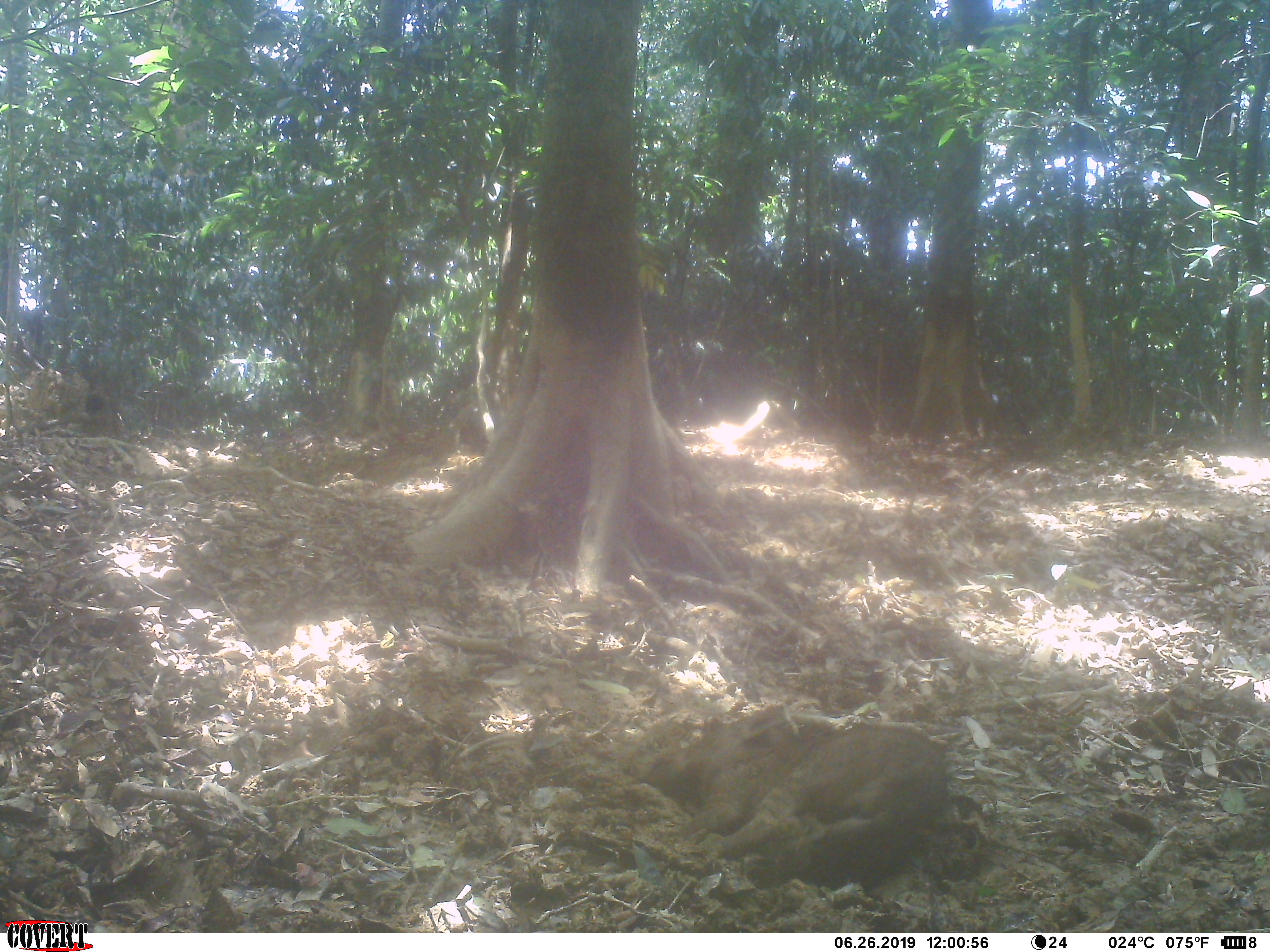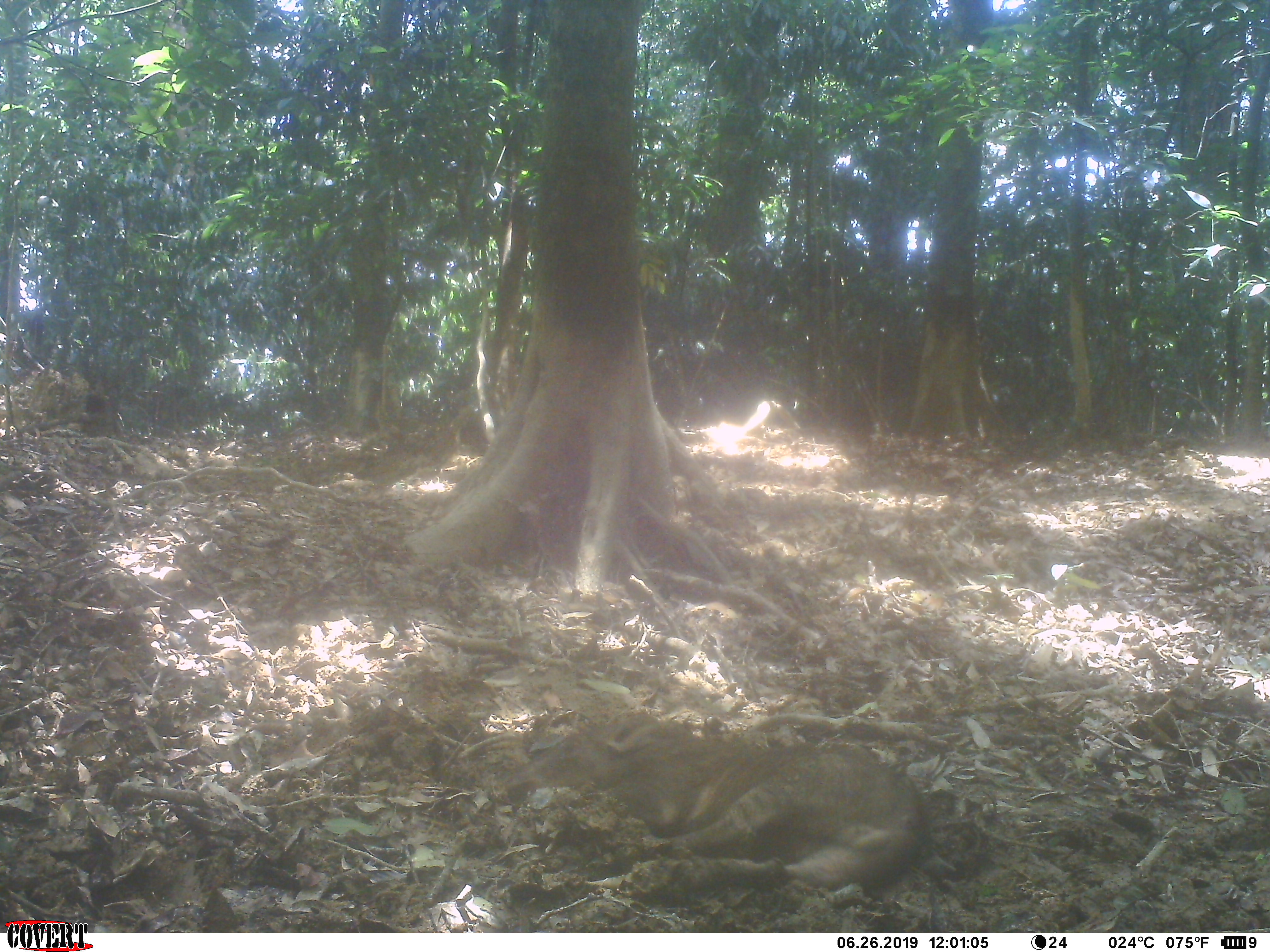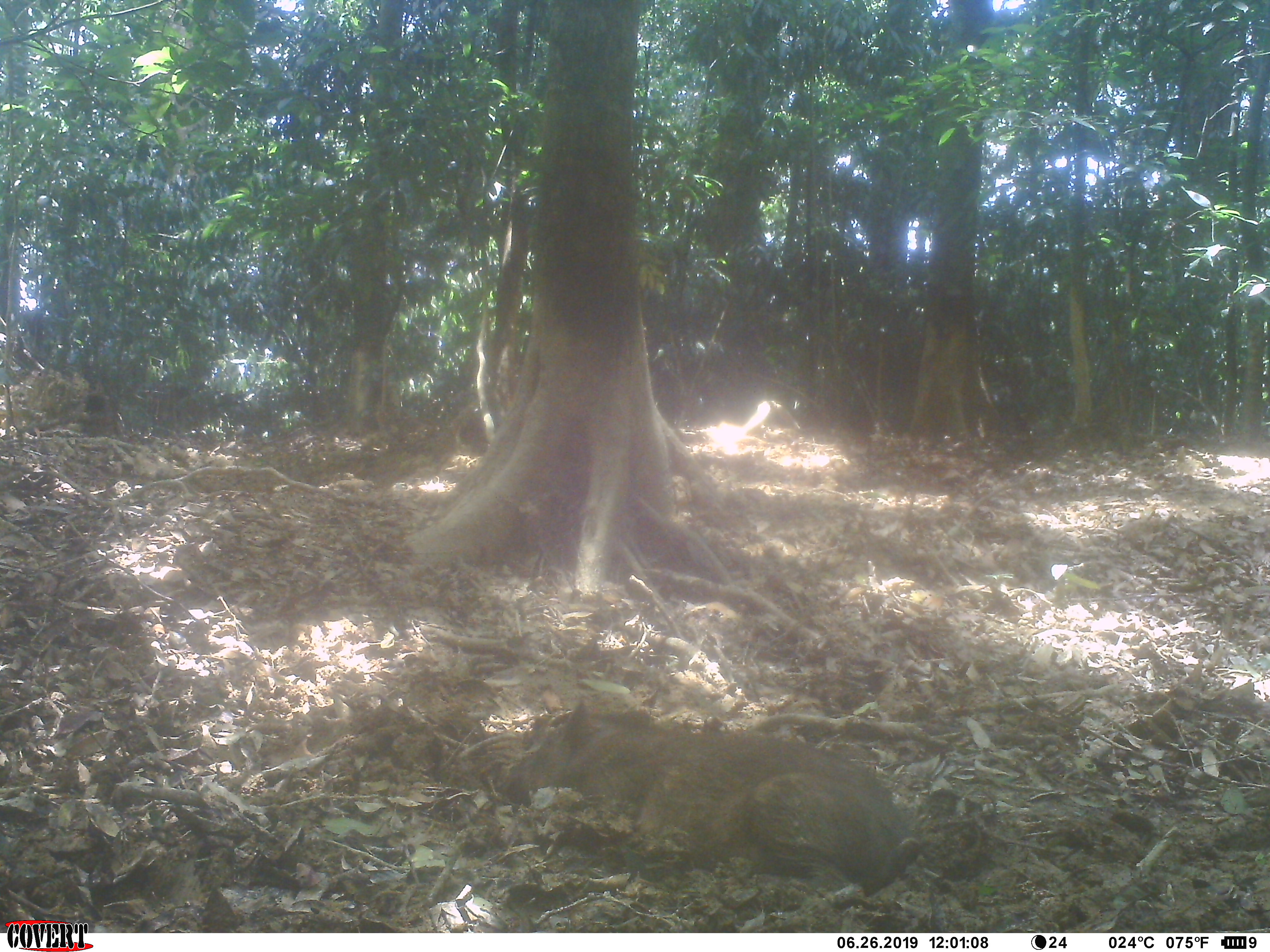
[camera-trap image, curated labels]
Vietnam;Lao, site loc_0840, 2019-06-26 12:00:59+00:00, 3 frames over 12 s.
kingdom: Animalia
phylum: Chordata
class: Mammalia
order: Artiodactyla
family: Suidae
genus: Sus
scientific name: Sus scrofa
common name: eurasian wild pig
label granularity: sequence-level